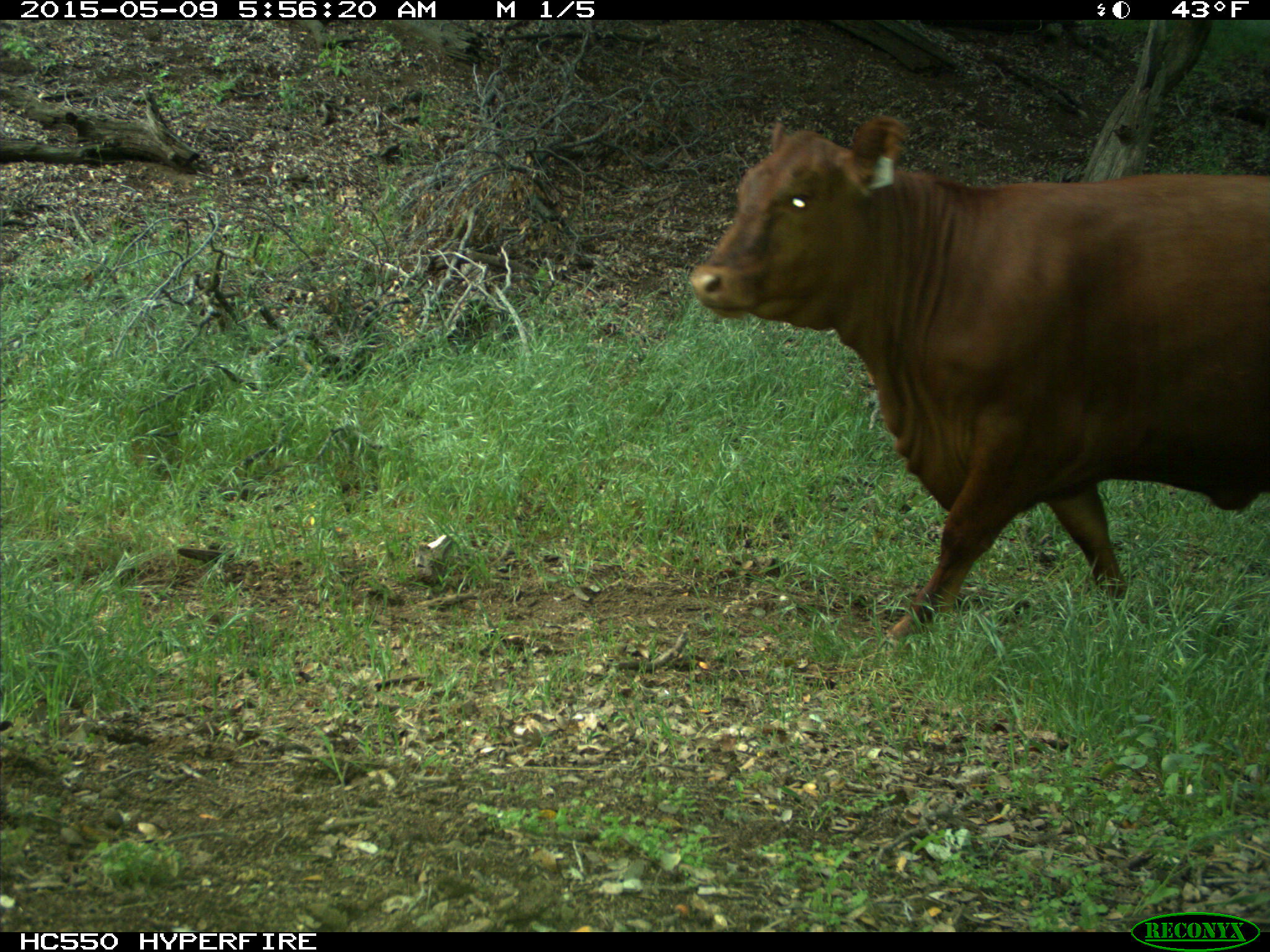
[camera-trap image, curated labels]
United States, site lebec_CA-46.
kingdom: Animalia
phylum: Chordata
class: Mammalia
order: Artiodactyla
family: Bovidae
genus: Bos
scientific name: Bos taurus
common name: domestic cow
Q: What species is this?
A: Bos taurus (domestic cow).